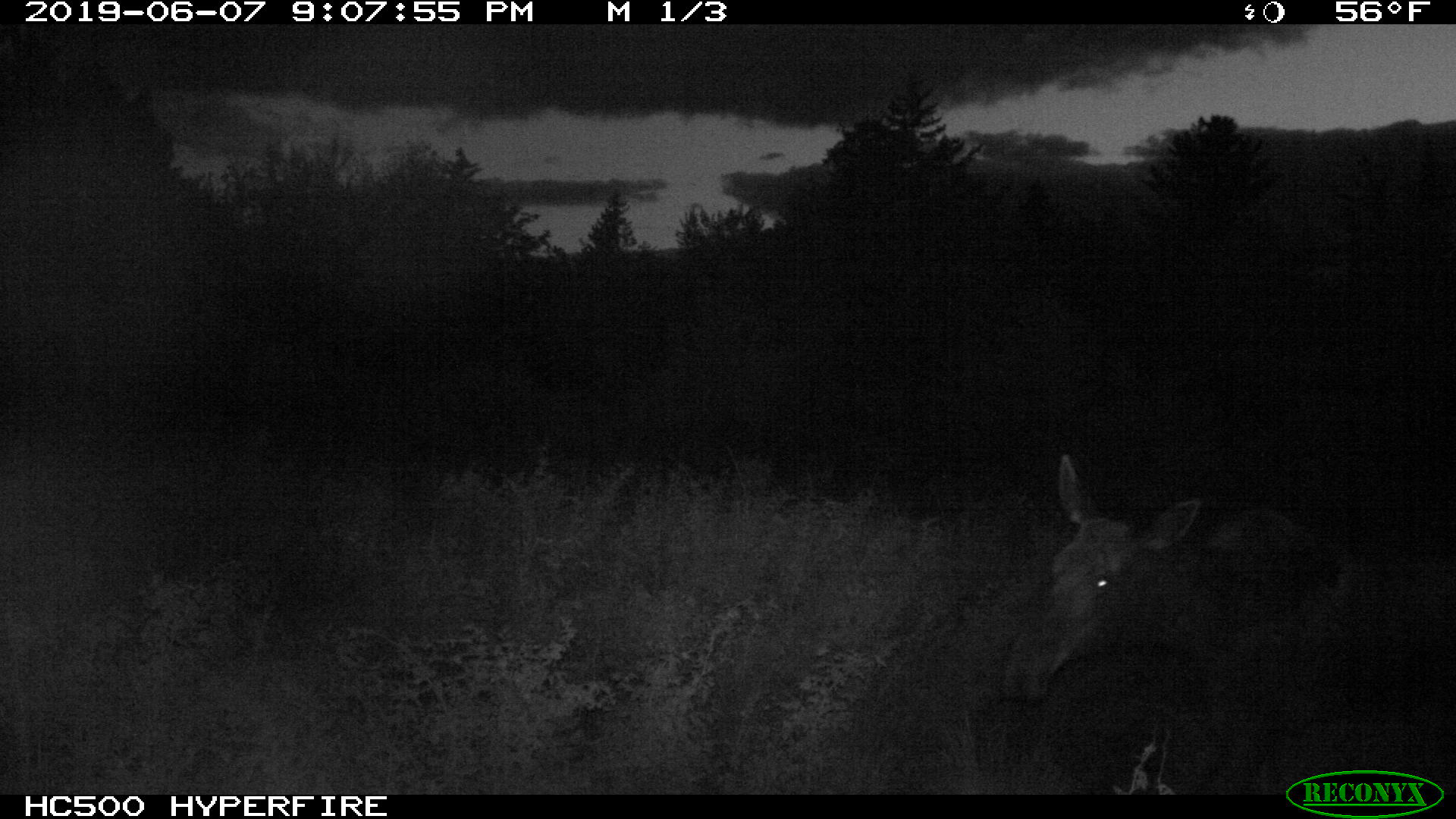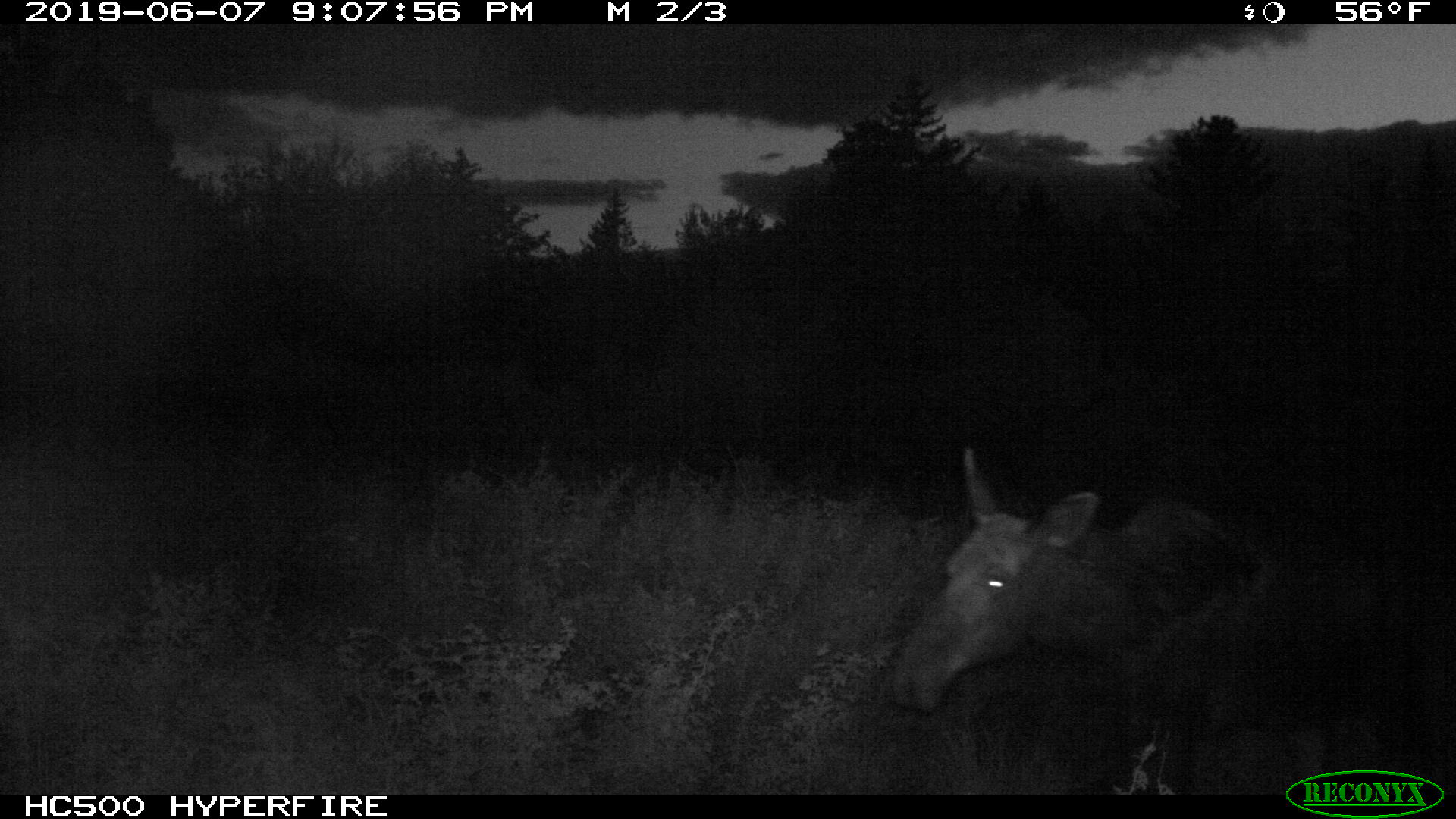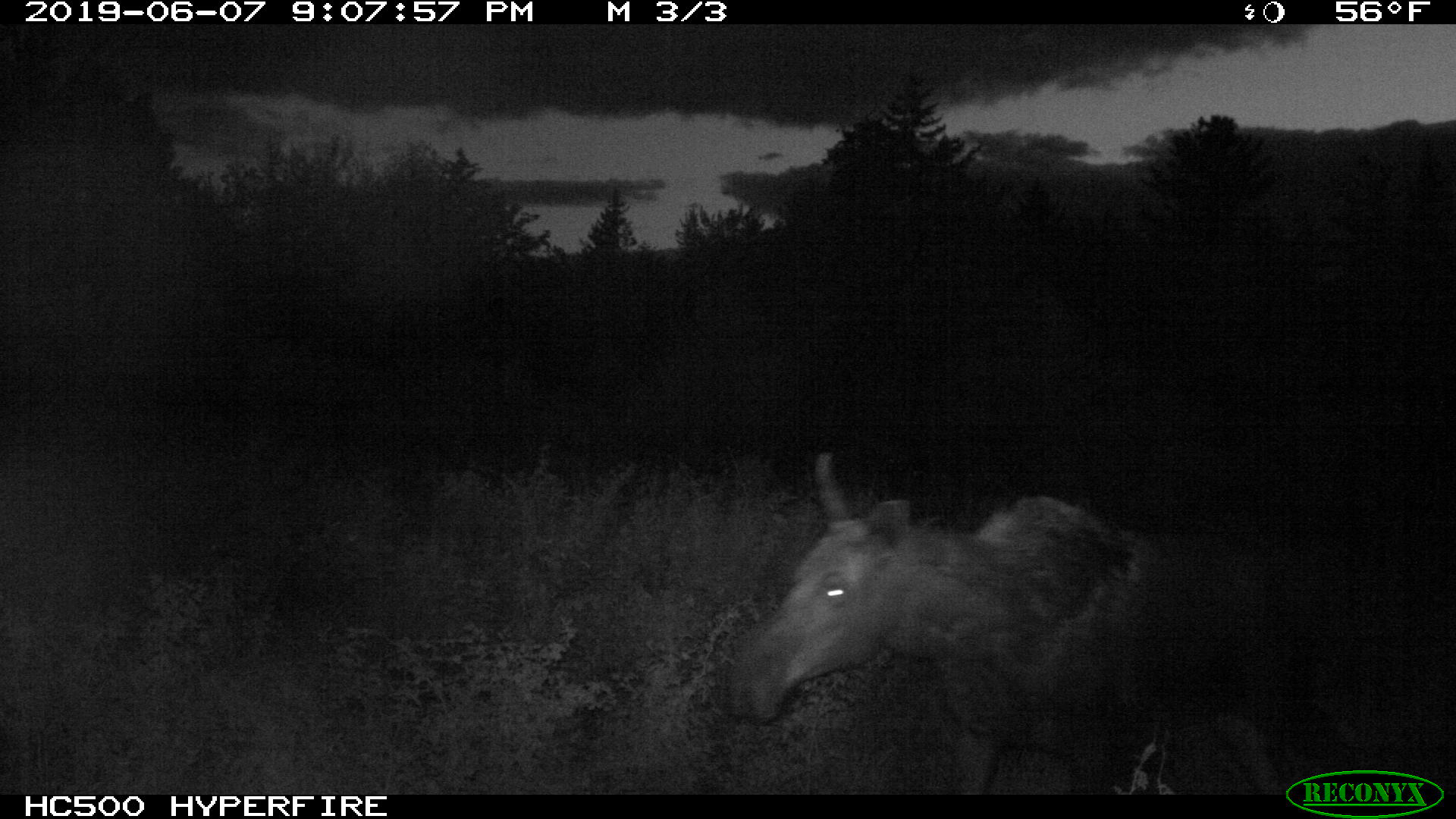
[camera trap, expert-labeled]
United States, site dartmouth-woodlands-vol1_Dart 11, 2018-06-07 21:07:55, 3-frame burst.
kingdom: Animalia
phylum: Chordata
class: Mammalia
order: Artiodactyla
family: Cervidae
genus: Alces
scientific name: Alces alces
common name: moose